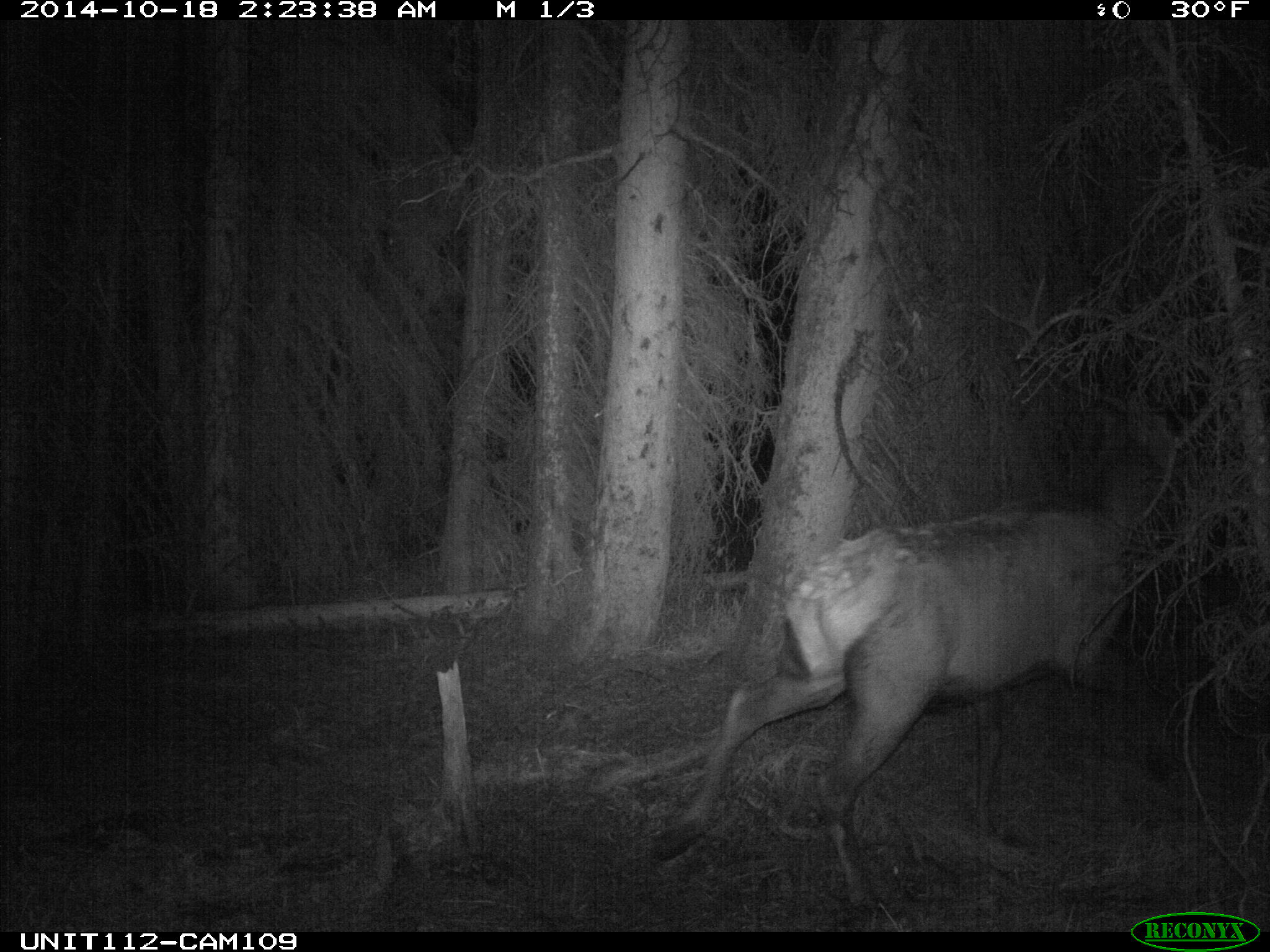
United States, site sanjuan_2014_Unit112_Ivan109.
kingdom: Animalia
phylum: Chordata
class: Mammalia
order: Artiodactyla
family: Cervidae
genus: Cervus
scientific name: Cervus elaphus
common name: red deer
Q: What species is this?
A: Cervus elaphus (red deer).